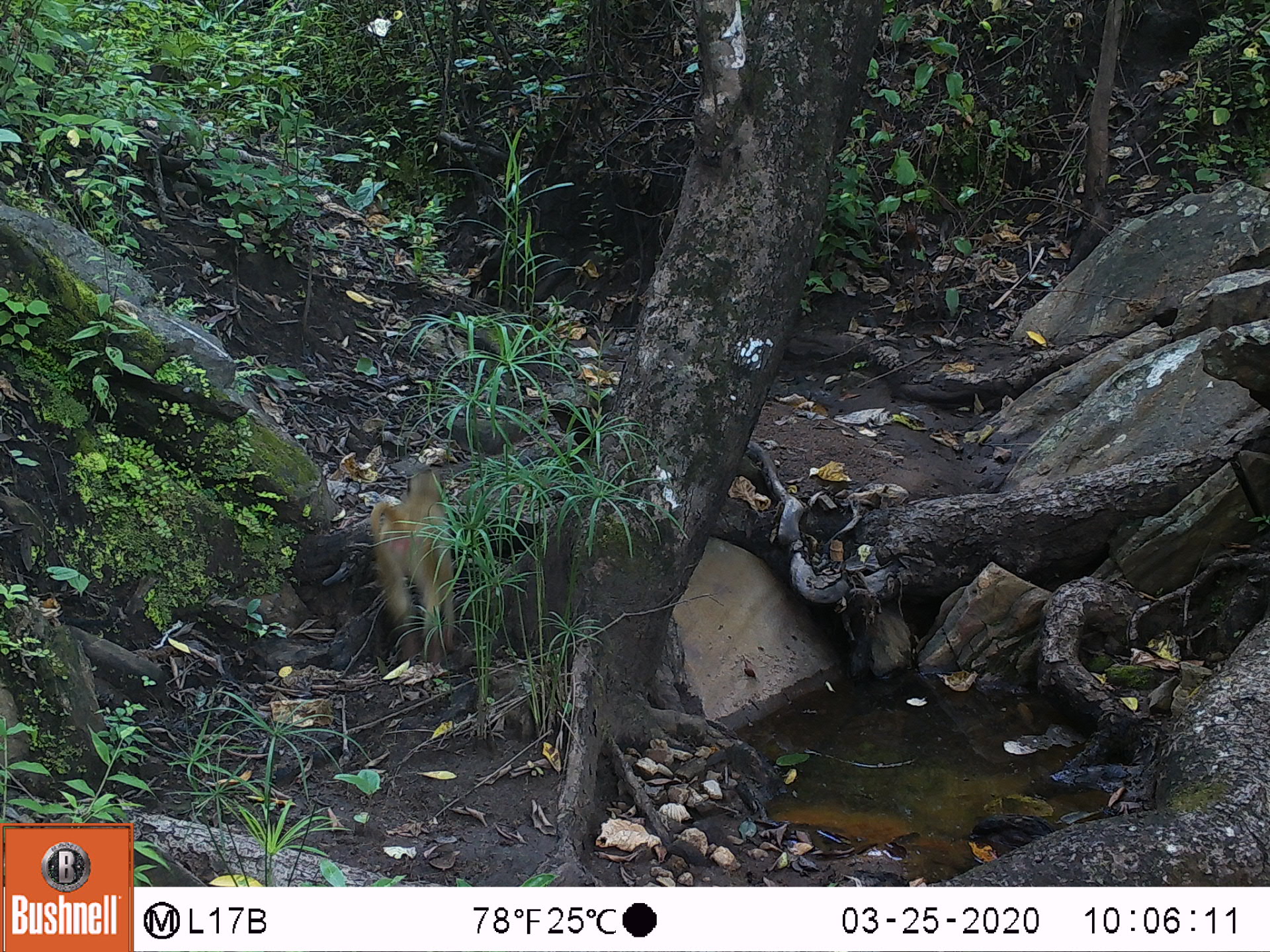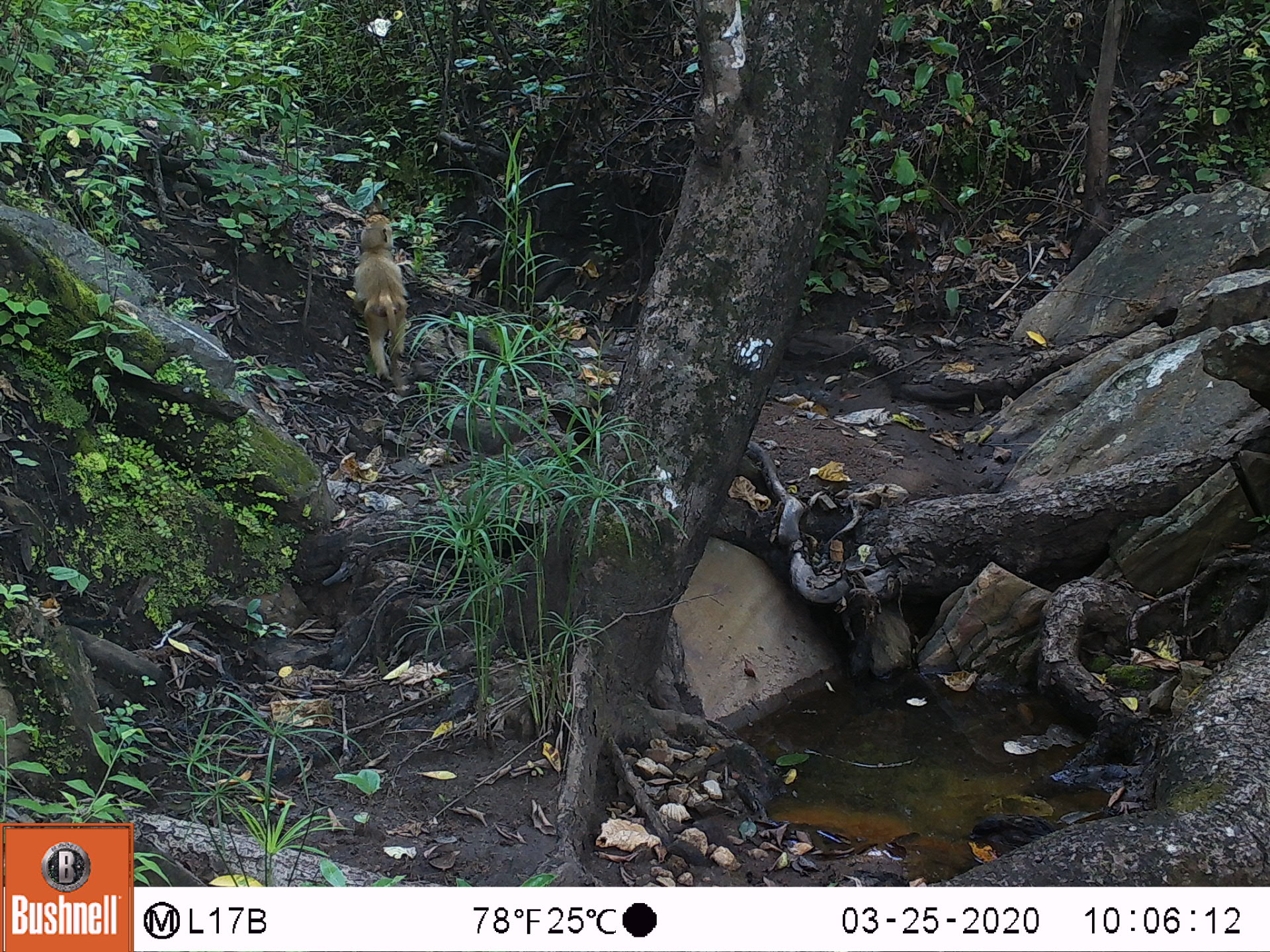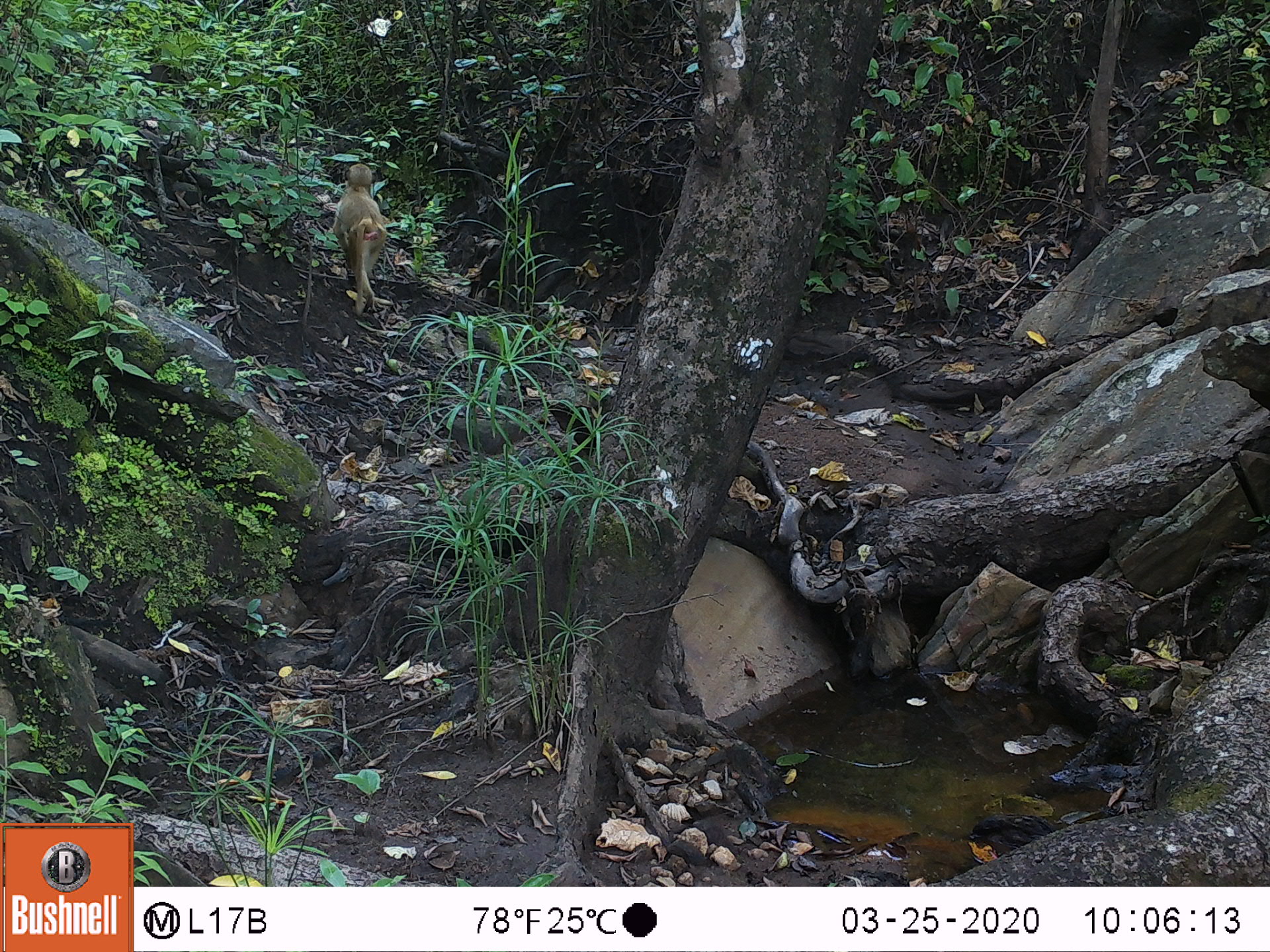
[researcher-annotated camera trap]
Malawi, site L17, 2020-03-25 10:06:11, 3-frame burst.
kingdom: Animalia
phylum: Chordata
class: Mammalia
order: Primates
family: Cercopithecidae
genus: Papio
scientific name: Papio cynocephalus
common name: yellow baboon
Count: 1.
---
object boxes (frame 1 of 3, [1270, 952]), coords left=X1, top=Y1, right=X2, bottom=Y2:
yellow baboon: left=366, top=463, right=459, bottom=658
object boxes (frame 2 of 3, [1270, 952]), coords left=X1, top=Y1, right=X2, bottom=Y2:
yellow baboon: left=342, top=227, right=418, bottom=394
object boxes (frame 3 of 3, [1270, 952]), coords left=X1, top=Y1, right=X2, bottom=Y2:
yellow baboon: left=324, top=158, right=388, bottom=313